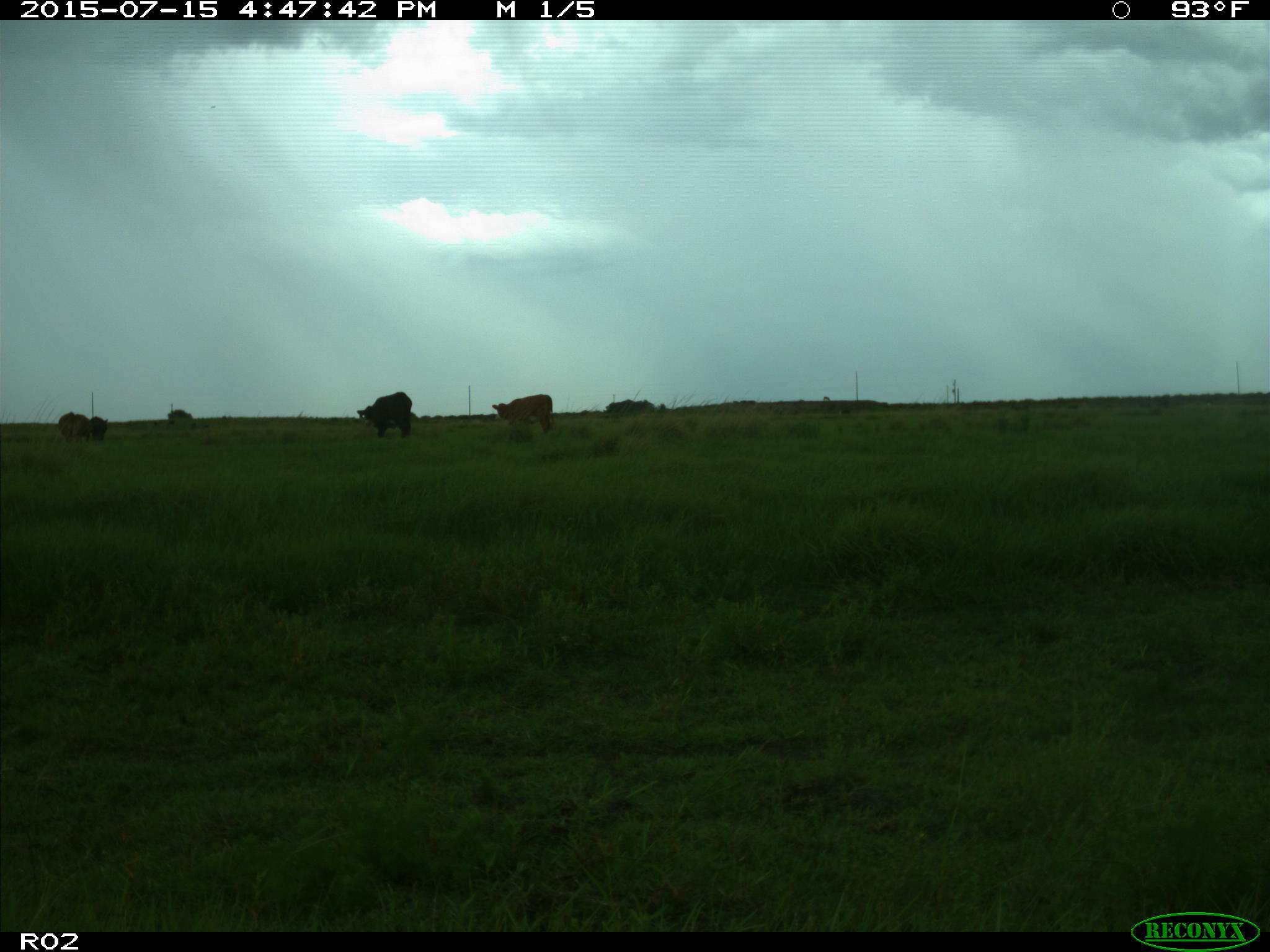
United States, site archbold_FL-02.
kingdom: Animalia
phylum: Chordata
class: Mammalia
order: Artiodactyla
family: Bovidae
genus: Bos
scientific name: Bos taurus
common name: domestic cow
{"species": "Bos taurus (domestic cow)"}